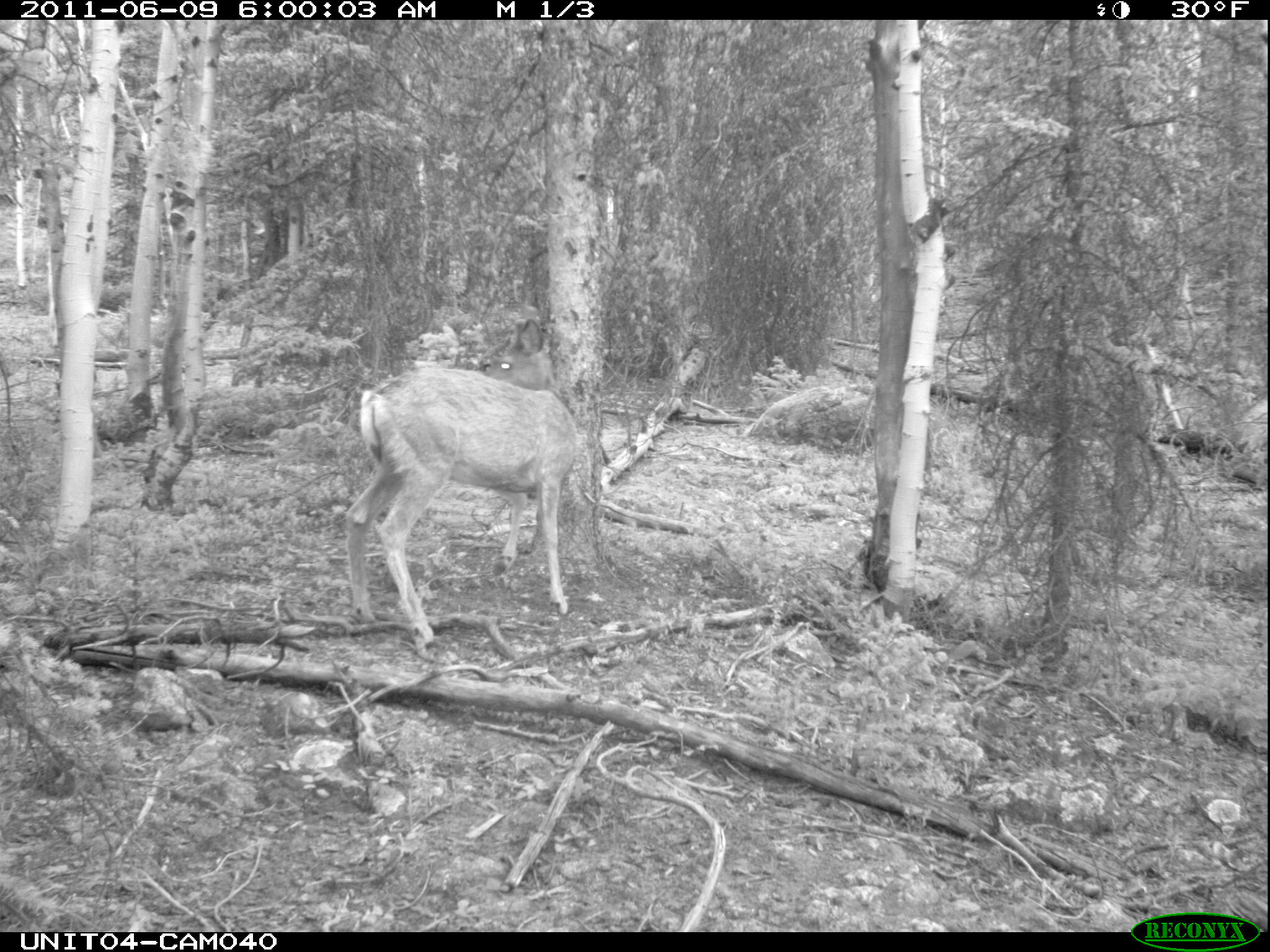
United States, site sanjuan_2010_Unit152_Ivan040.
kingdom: Animalia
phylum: Chordata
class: Mammalia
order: Artiodactyla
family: Cervidae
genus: Odocoileus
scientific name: Odocoileus hemionus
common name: mule deer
Odocoileus hemionus (mule deer).